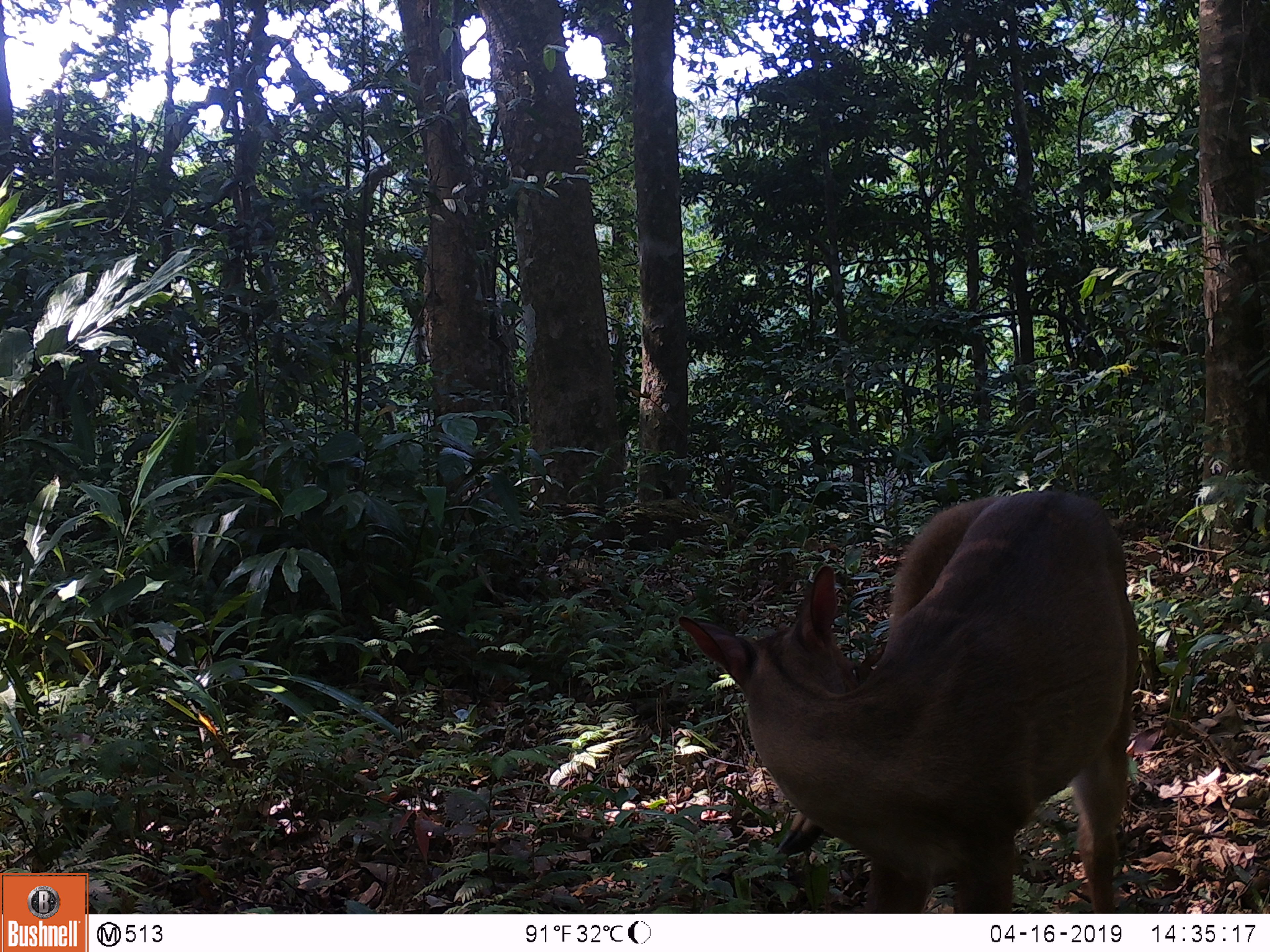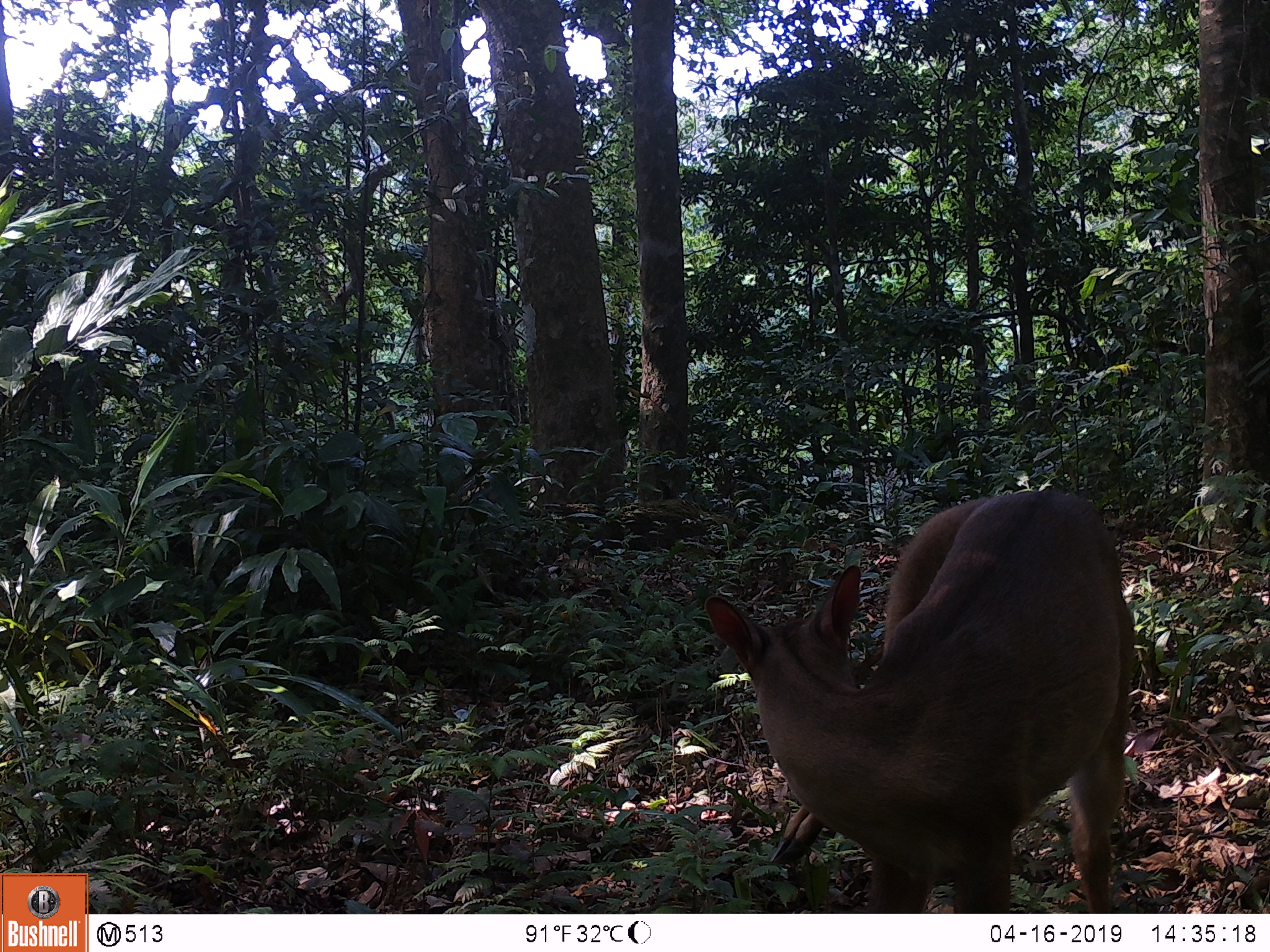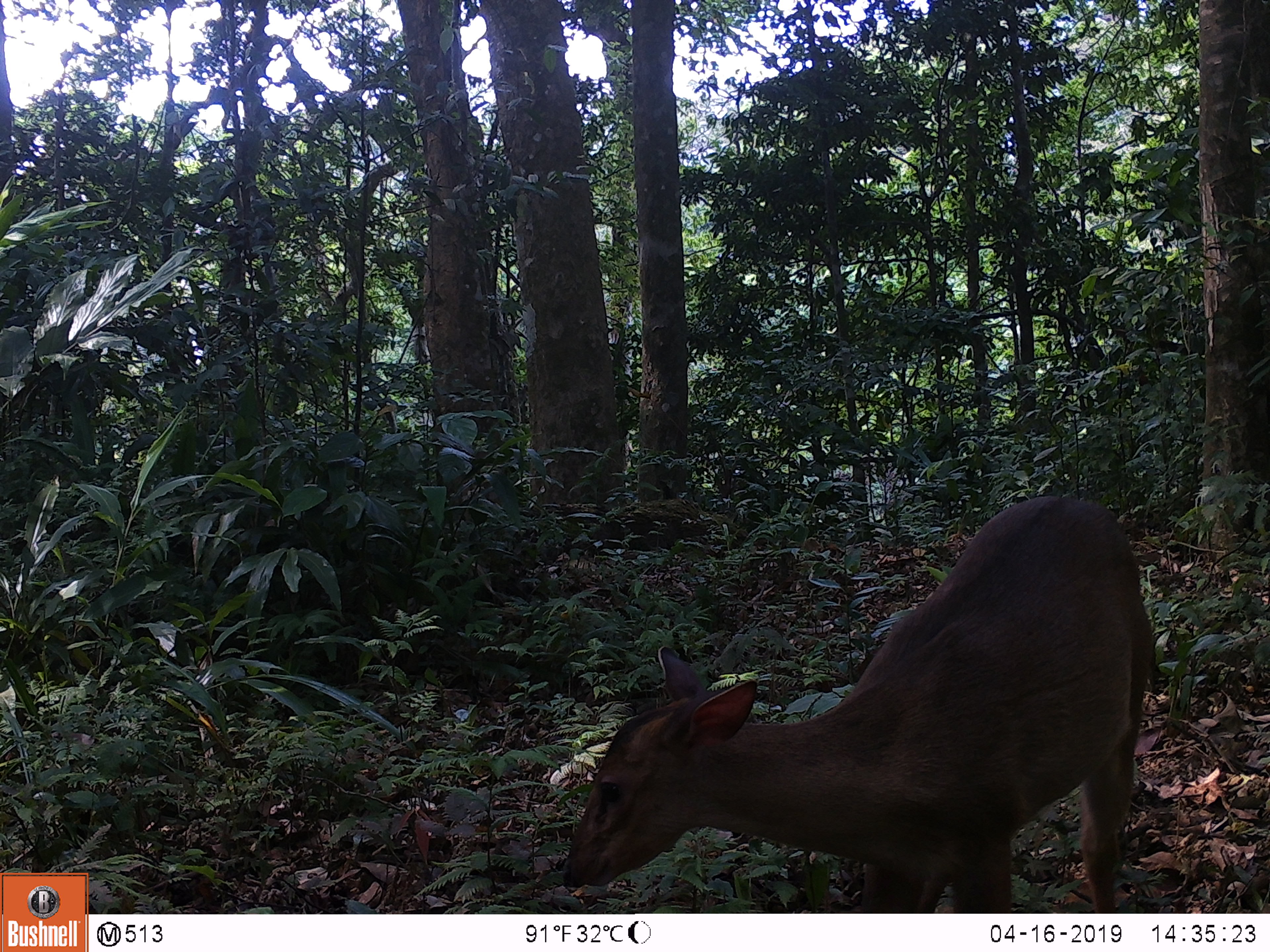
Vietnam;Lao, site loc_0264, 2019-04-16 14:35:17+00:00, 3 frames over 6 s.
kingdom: Animalia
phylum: Chordata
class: Mammalia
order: Artiodactyla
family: Cervidae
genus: Muntiacus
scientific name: Muntiacus vuquangensis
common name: large-antlered muntjac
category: large antlered muntjac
Large antlered muntjac (large-antlered muntjac) (Muntiacus vuquangensis). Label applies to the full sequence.